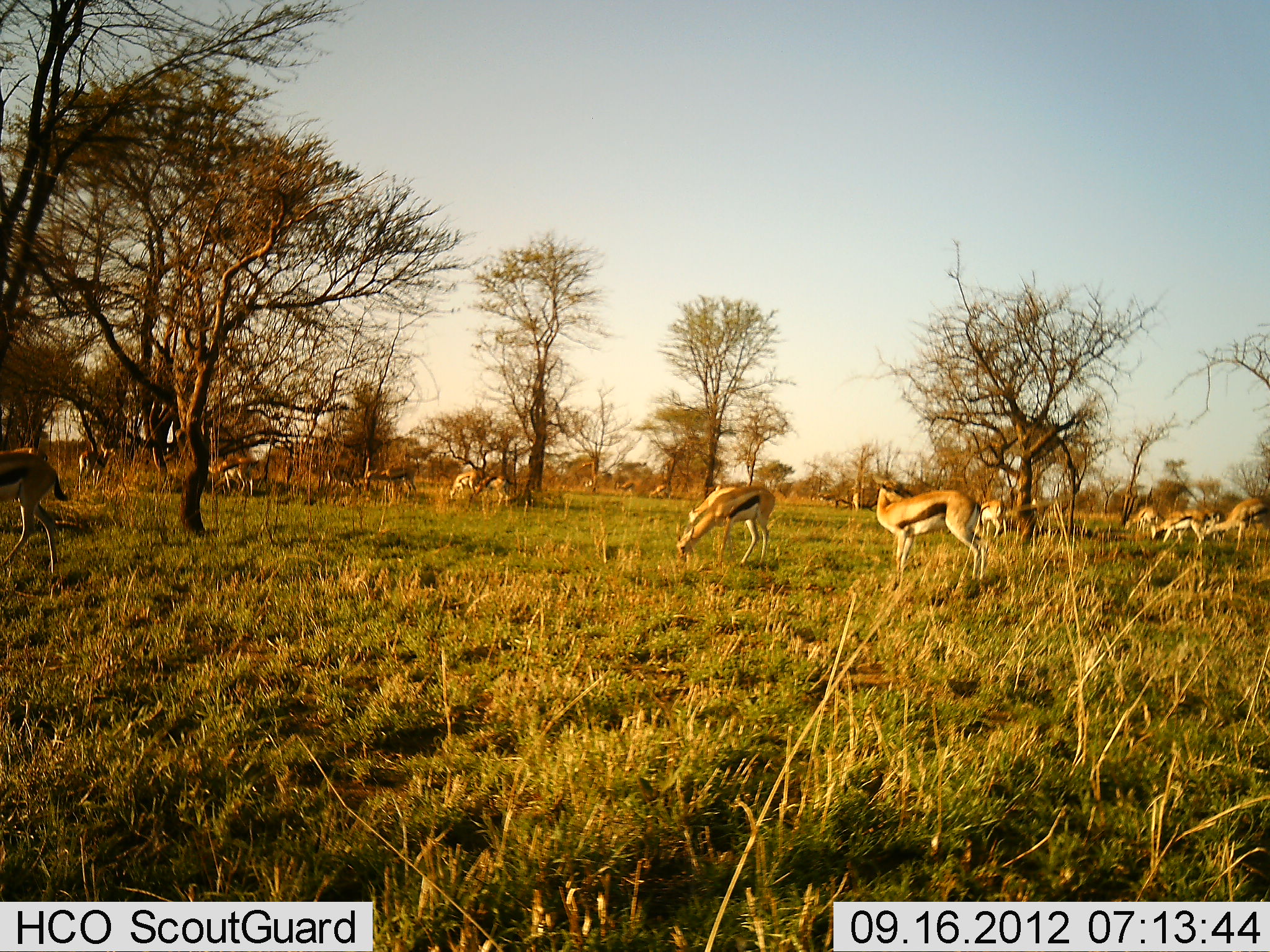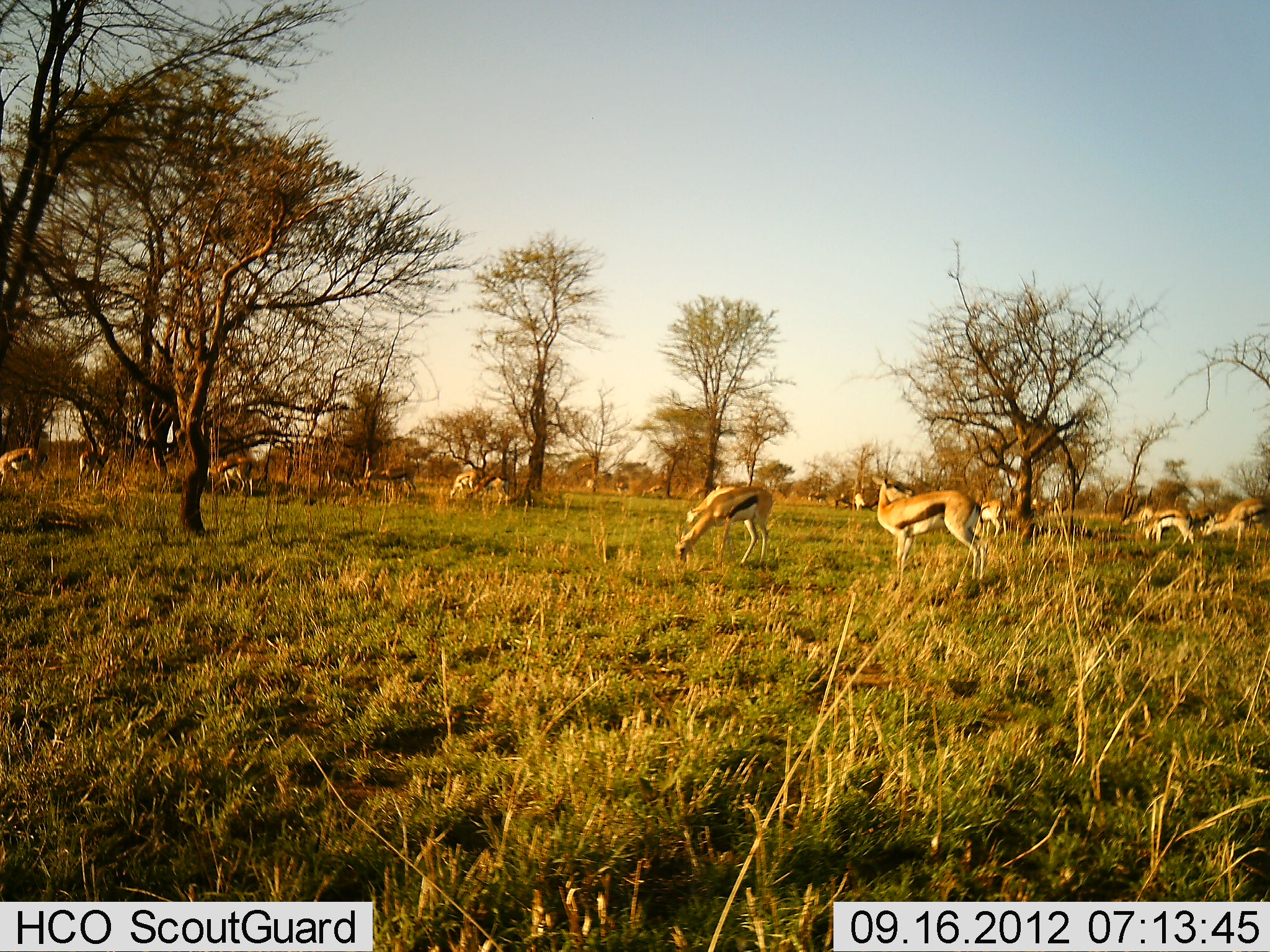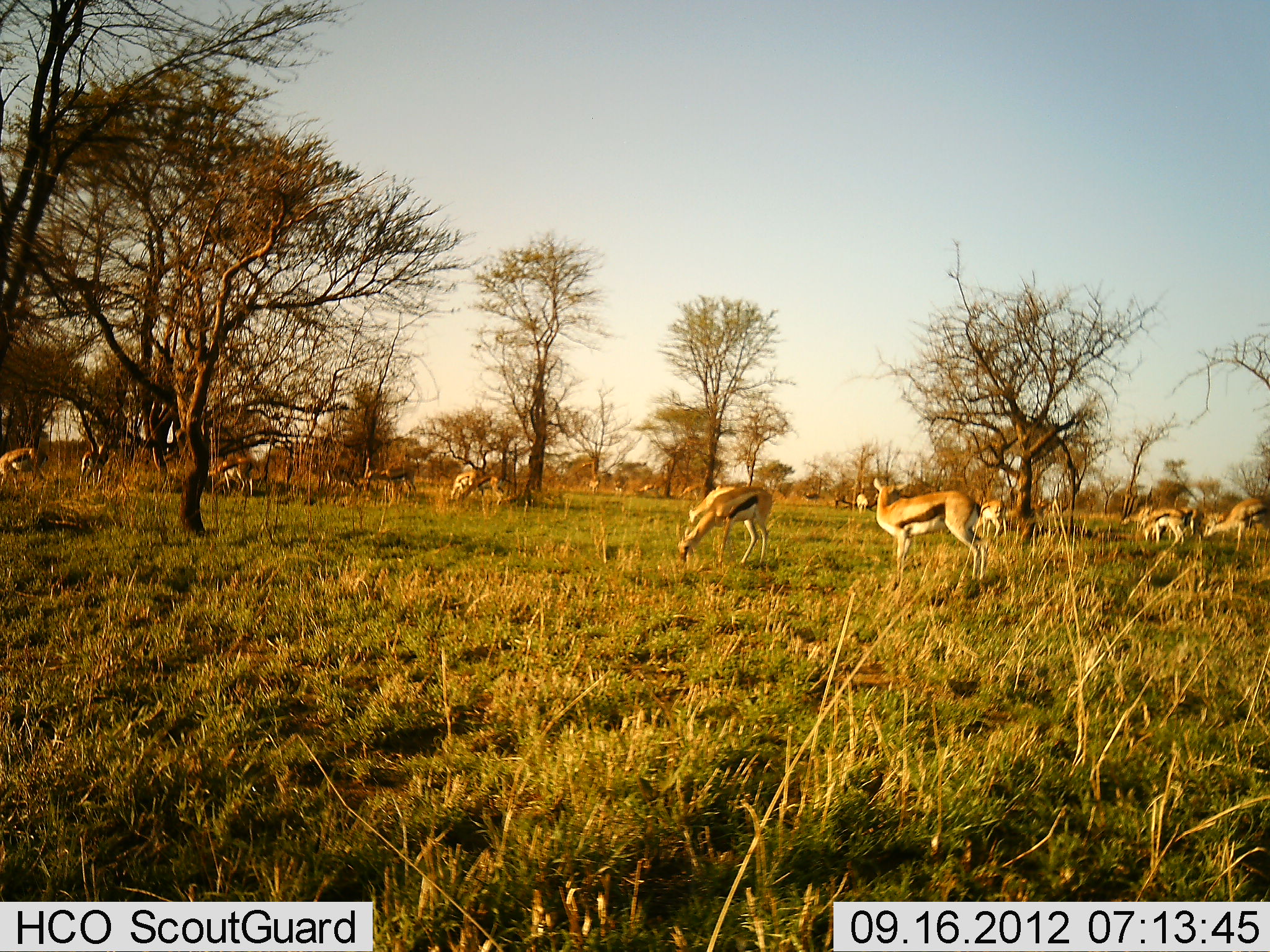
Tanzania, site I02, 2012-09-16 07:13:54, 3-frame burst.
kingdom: Animalia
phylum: Chordata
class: Mammalia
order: Artiodactyla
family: Bovidae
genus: Eudorcas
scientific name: Eudorcas thomsonii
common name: thomson's gazelle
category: gazellethomsons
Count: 11-50.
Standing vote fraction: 70%.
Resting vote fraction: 0%.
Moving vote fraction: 70%.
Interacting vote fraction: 10%.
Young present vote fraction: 0%.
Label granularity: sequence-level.